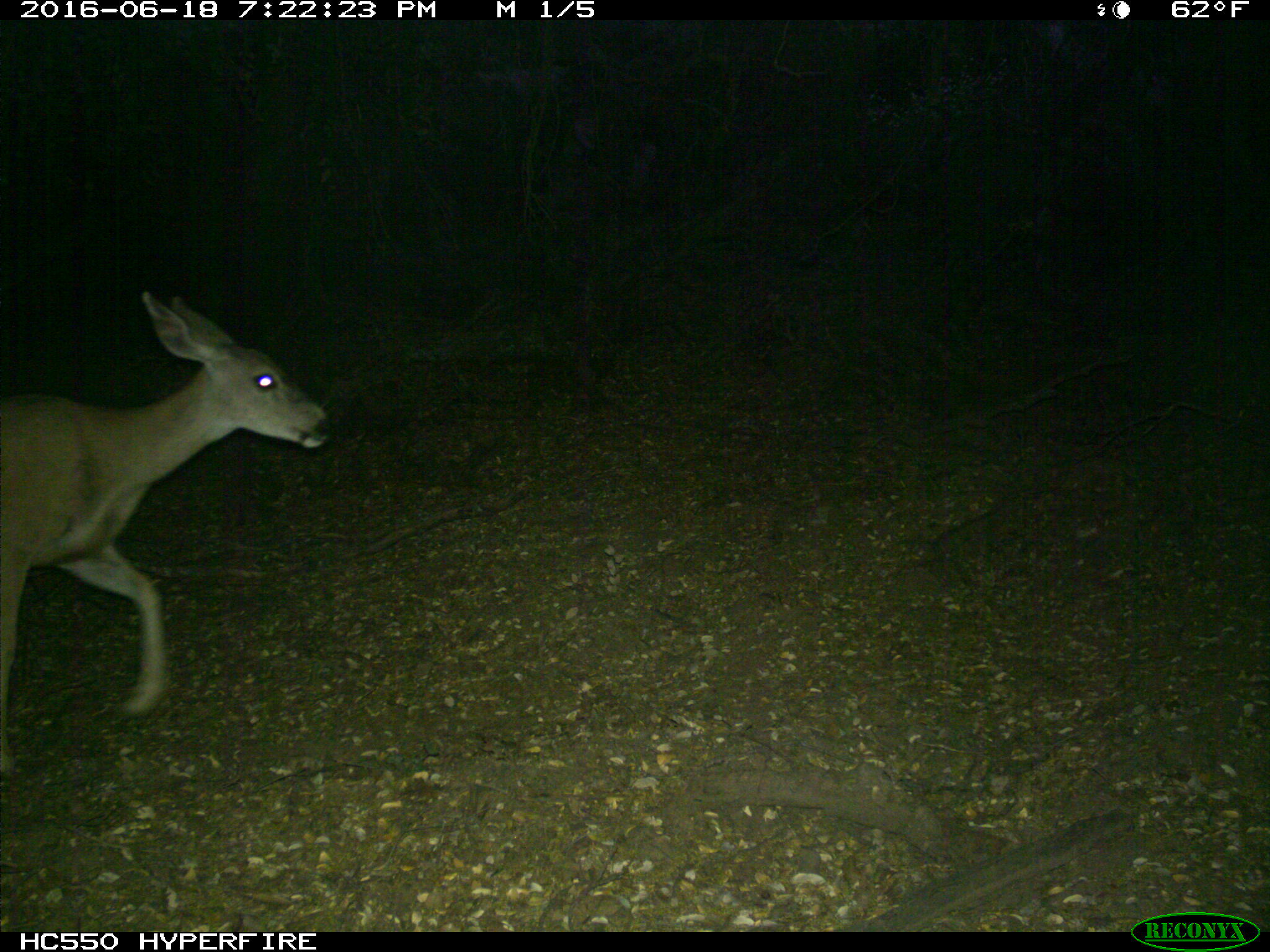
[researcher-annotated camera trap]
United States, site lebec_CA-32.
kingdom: Animalia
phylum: Chordata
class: Mammalia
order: Artiodactyla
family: Cervidae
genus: Odocoileus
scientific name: Odocoileus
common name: deer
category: unidentified deer